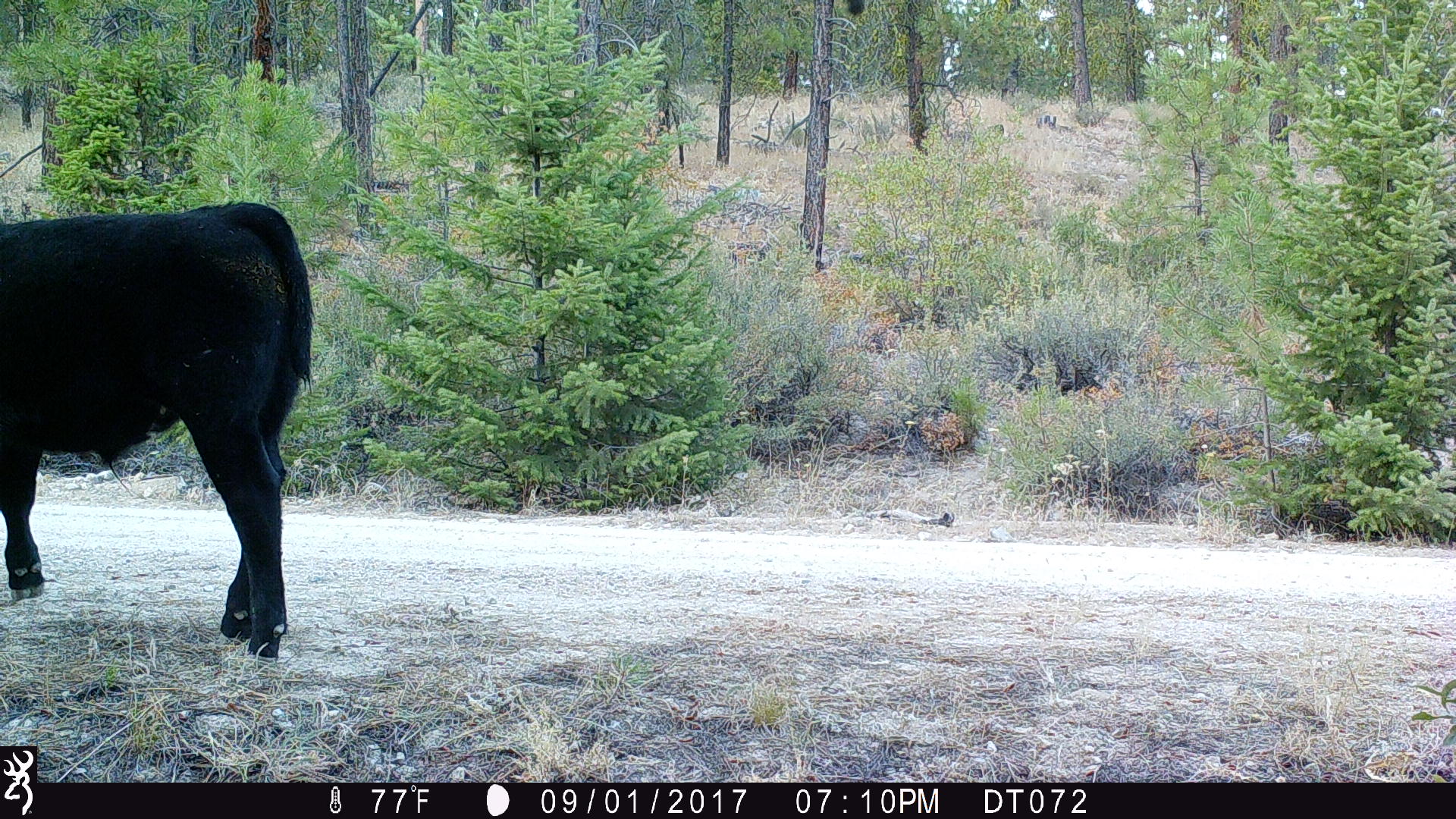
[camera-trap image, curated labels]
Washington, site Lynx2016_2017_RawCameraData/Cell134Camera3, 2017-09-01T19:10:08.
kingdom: Animalia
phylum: Chordata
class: Mammalia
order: Artiodactyla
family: Bovidae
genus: Bos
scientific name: Bos taurus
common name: domestic cattle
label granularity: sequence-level